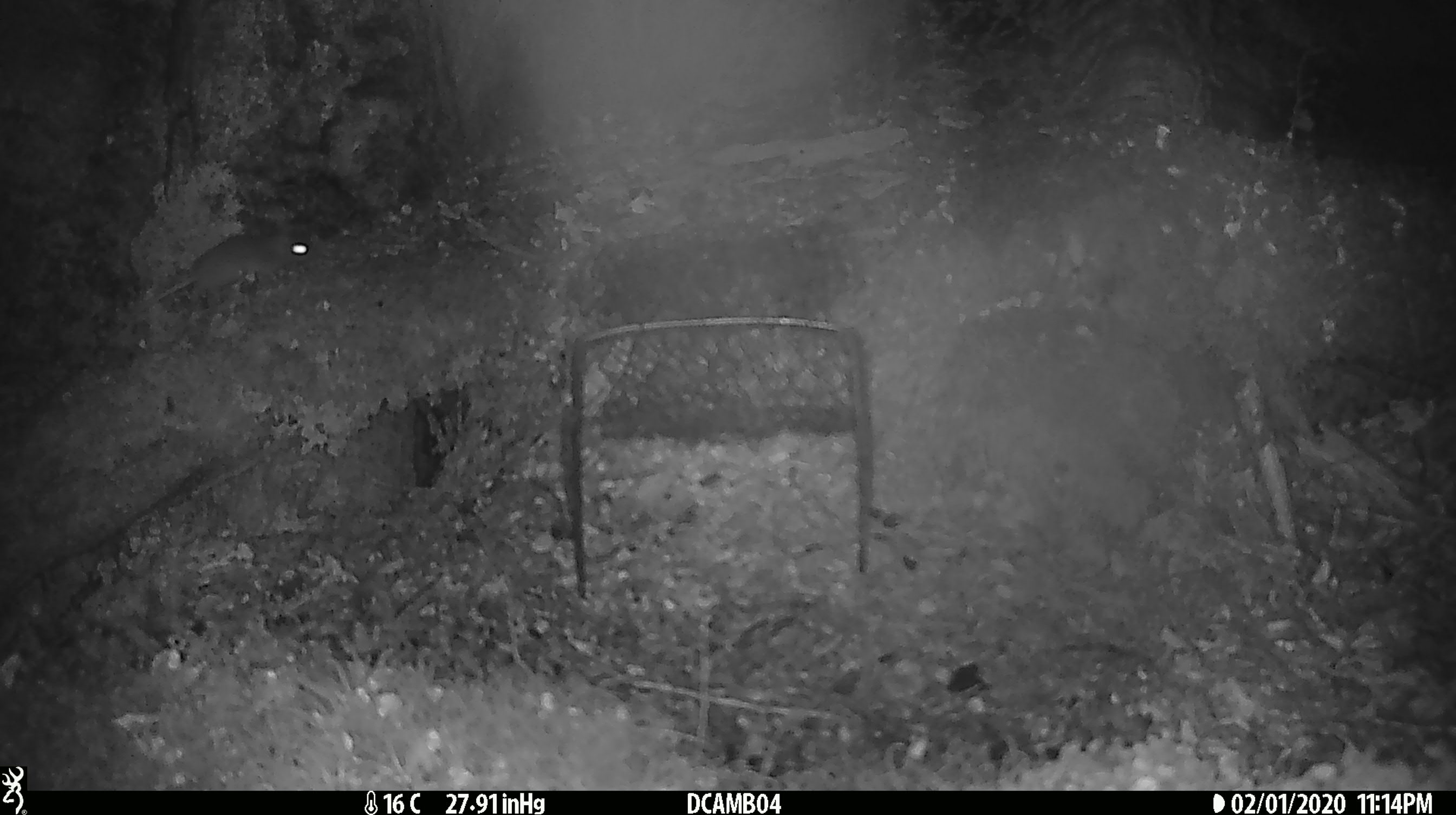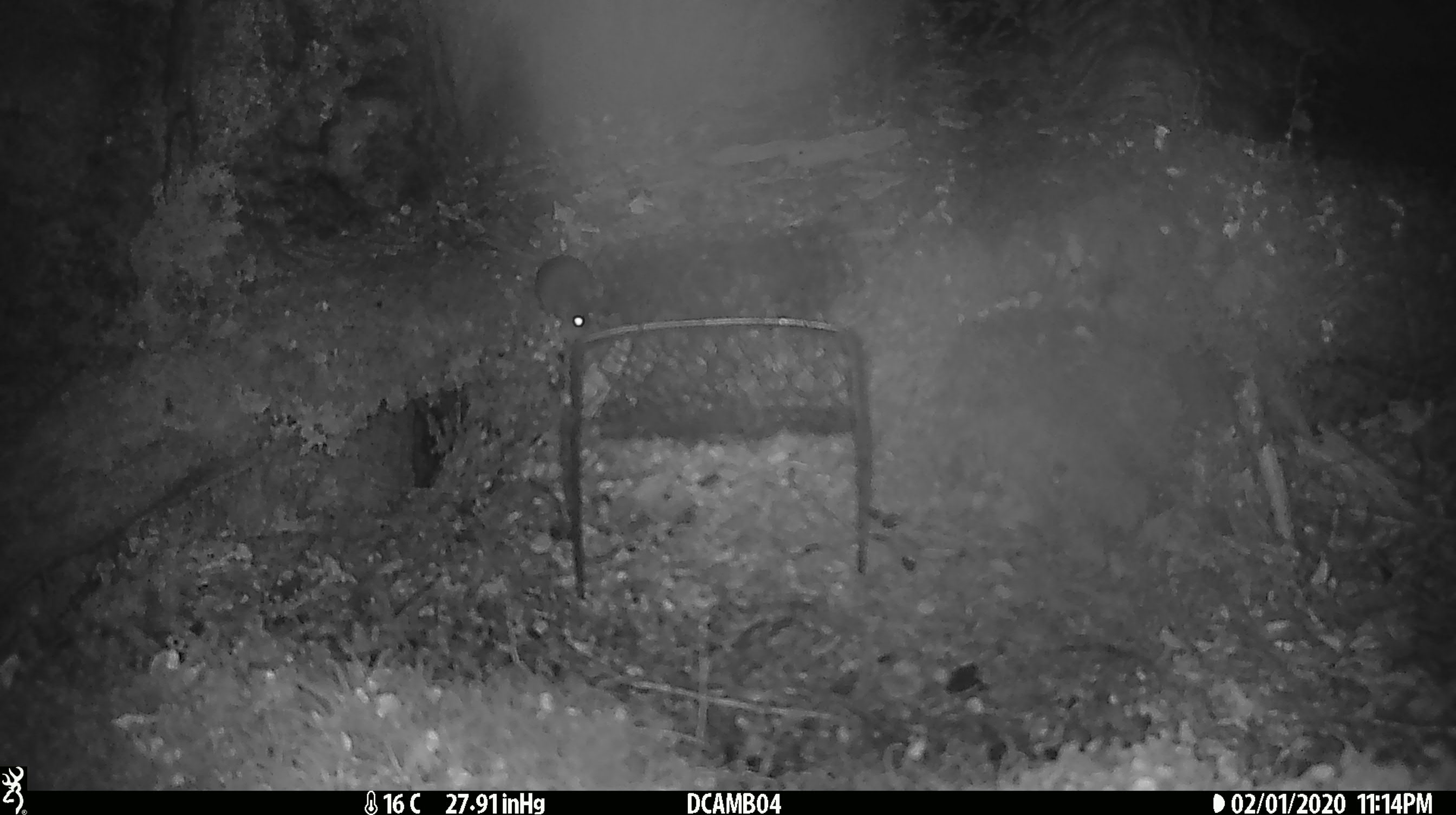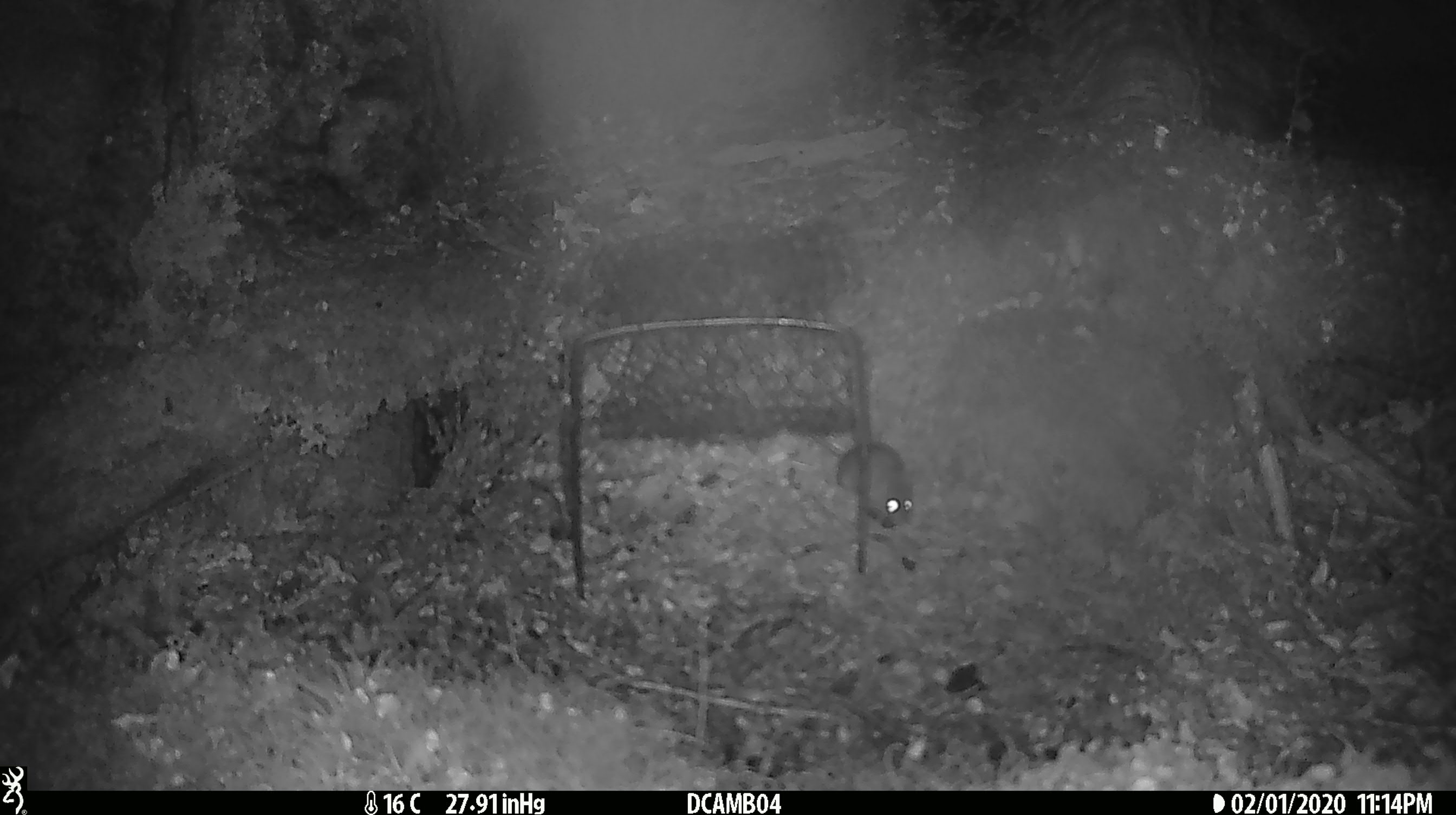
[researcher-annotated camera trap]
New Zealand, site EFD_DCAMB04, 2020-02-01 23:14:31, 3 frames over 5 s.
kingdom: Animalia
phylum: Chordata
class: Mammalia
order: Rodentia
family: Muridae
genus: Mus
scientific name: Mus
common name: mouse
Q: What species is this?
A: Mouse (Mus).